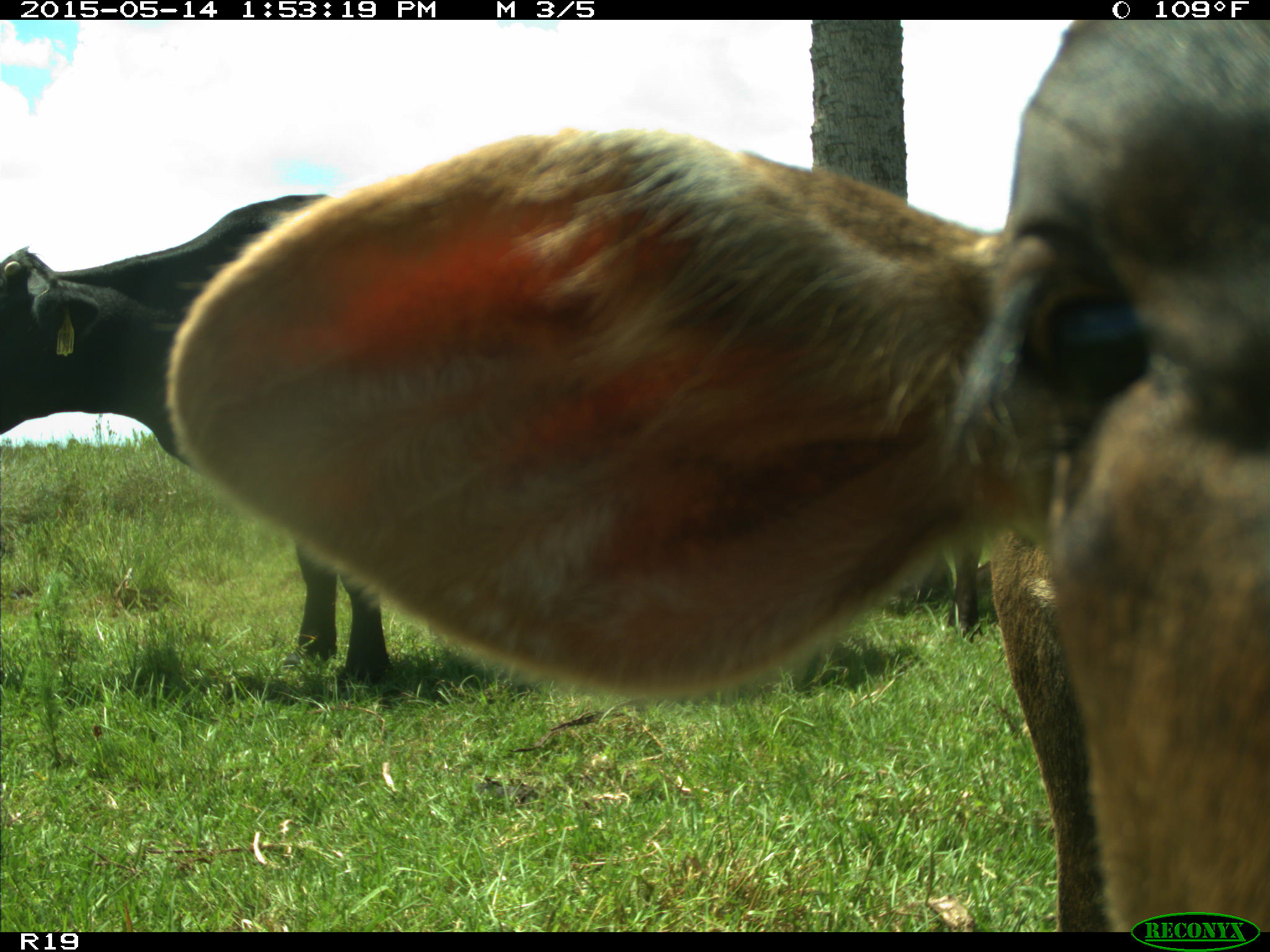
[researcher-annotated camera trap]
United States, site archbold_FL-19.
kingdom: Animalia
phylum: Chordata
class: Mammalia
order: Artiodactyla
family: Bovidae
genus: Bos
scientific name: Bos taurus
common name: domestic cow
Bos taurus (domestic cow).